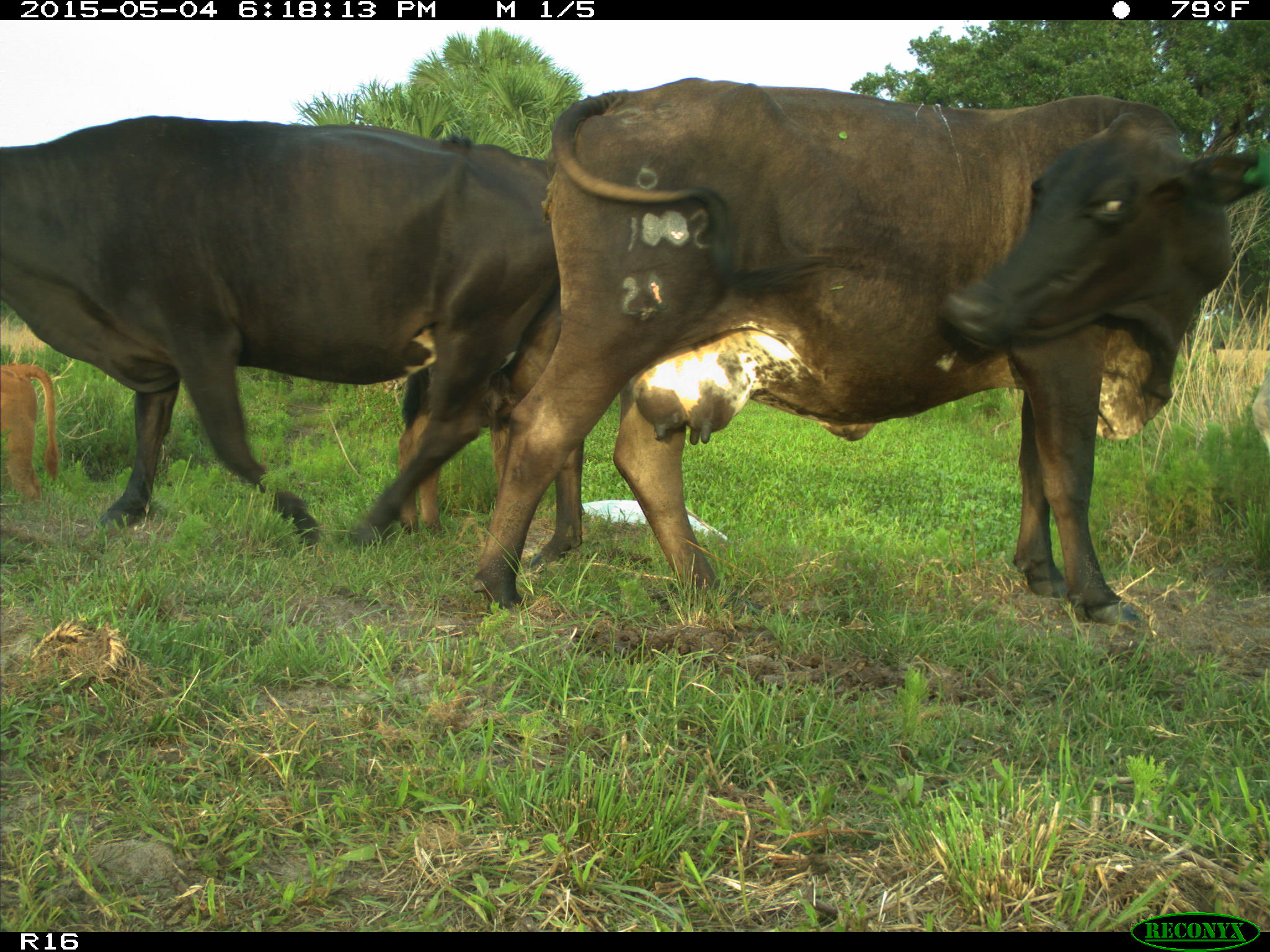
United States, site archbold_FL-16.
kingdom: Animalia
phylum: Chordata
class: Mammalia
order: Artiodactyla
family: Bovidae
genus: Bos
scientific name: Bos taurus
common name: domestic cow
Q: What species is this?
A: Bos taurus (domestic cow).